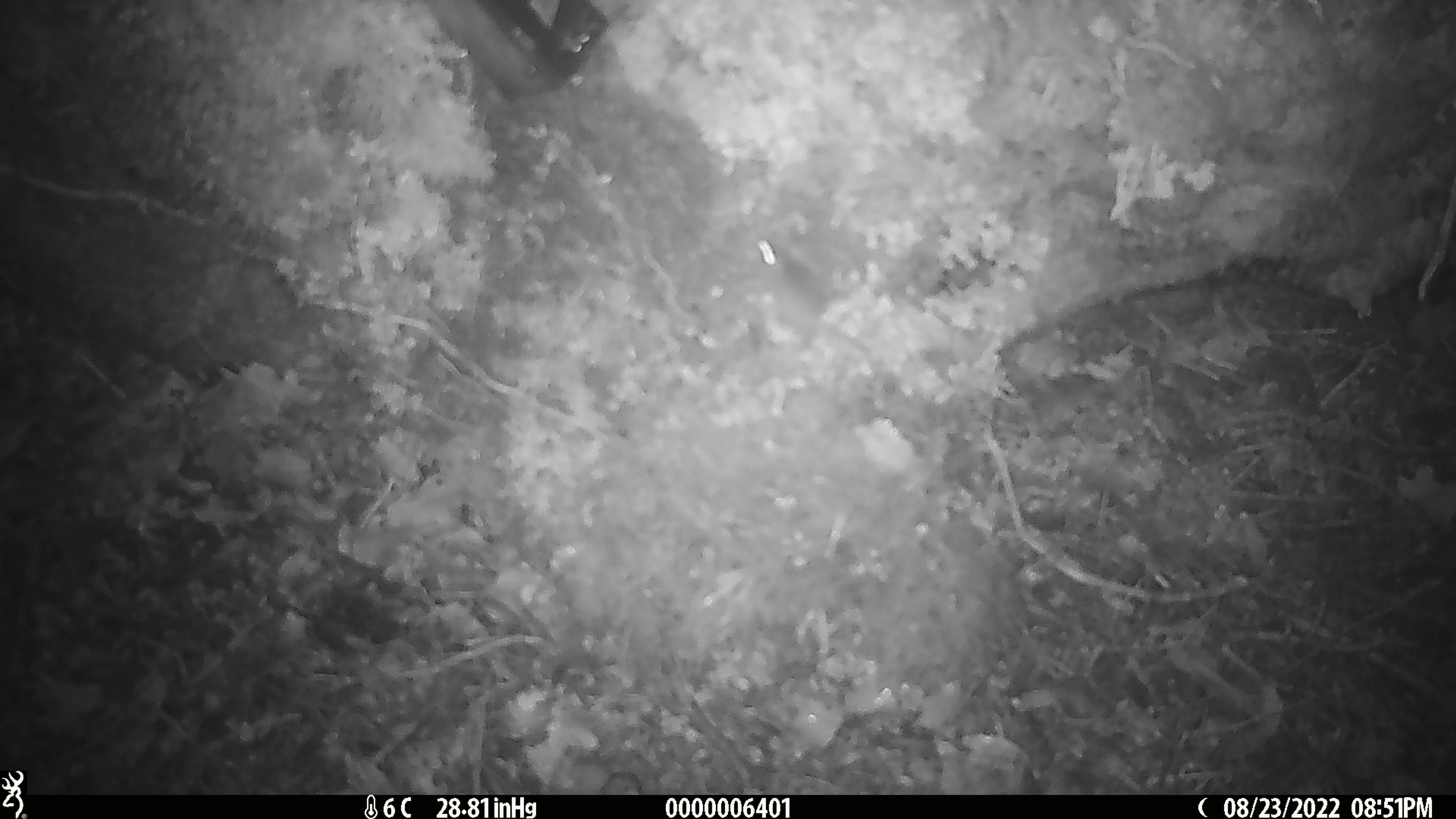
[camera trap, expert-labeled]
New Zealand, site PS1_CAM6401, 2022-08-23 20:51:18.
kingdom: Animalia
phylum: Chordata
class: Mammalia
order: Rodentia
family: Muridae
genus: Mus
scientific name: Mus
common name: mouse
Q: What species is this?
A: Mouse (Mus).